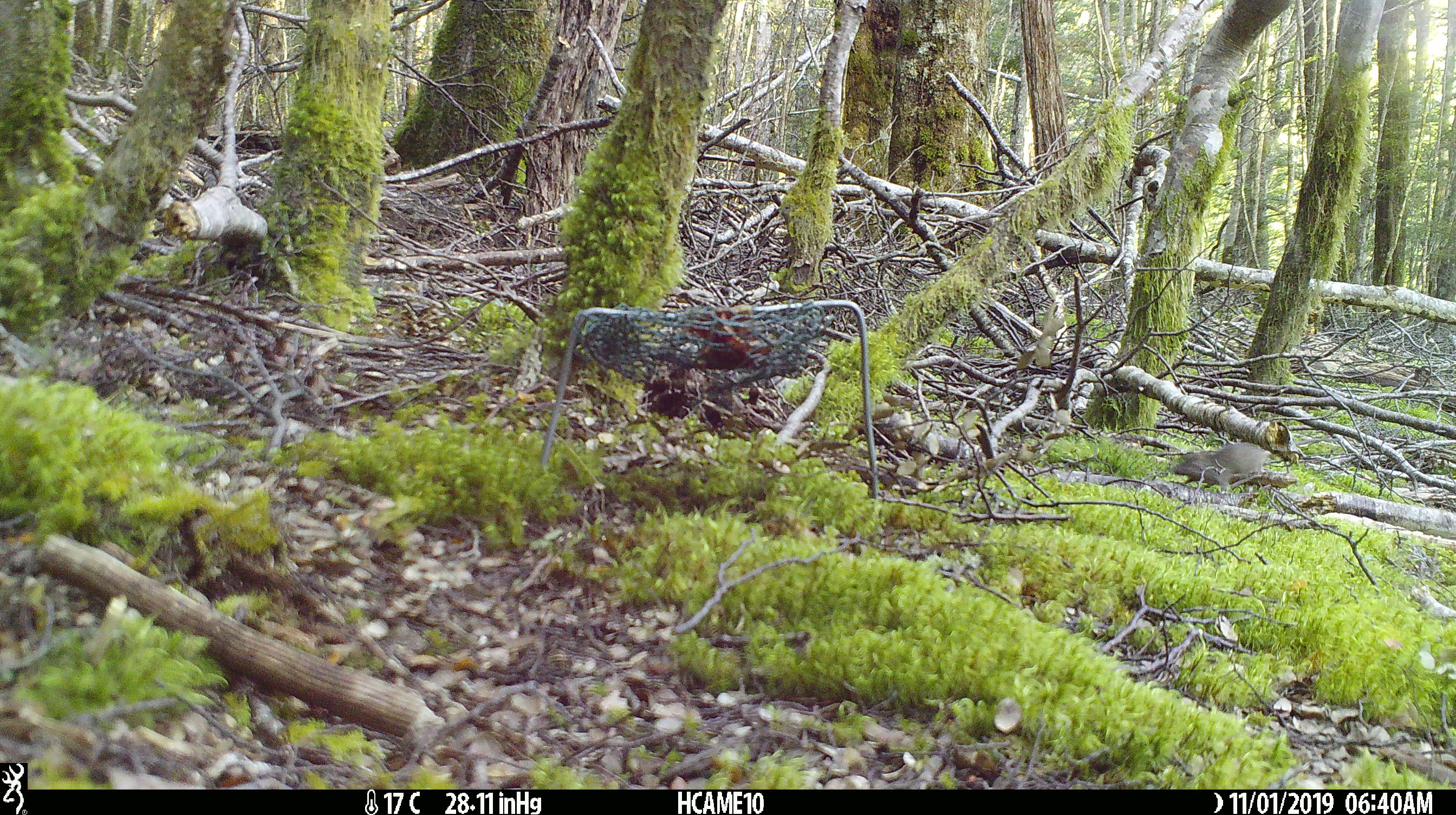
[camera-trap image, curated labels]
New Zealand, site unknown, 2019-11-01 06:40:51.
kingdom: Animalia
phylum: Chordata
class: Mammalia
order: Rodentia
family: Muridae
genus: Mus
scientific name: Mus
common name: mouse